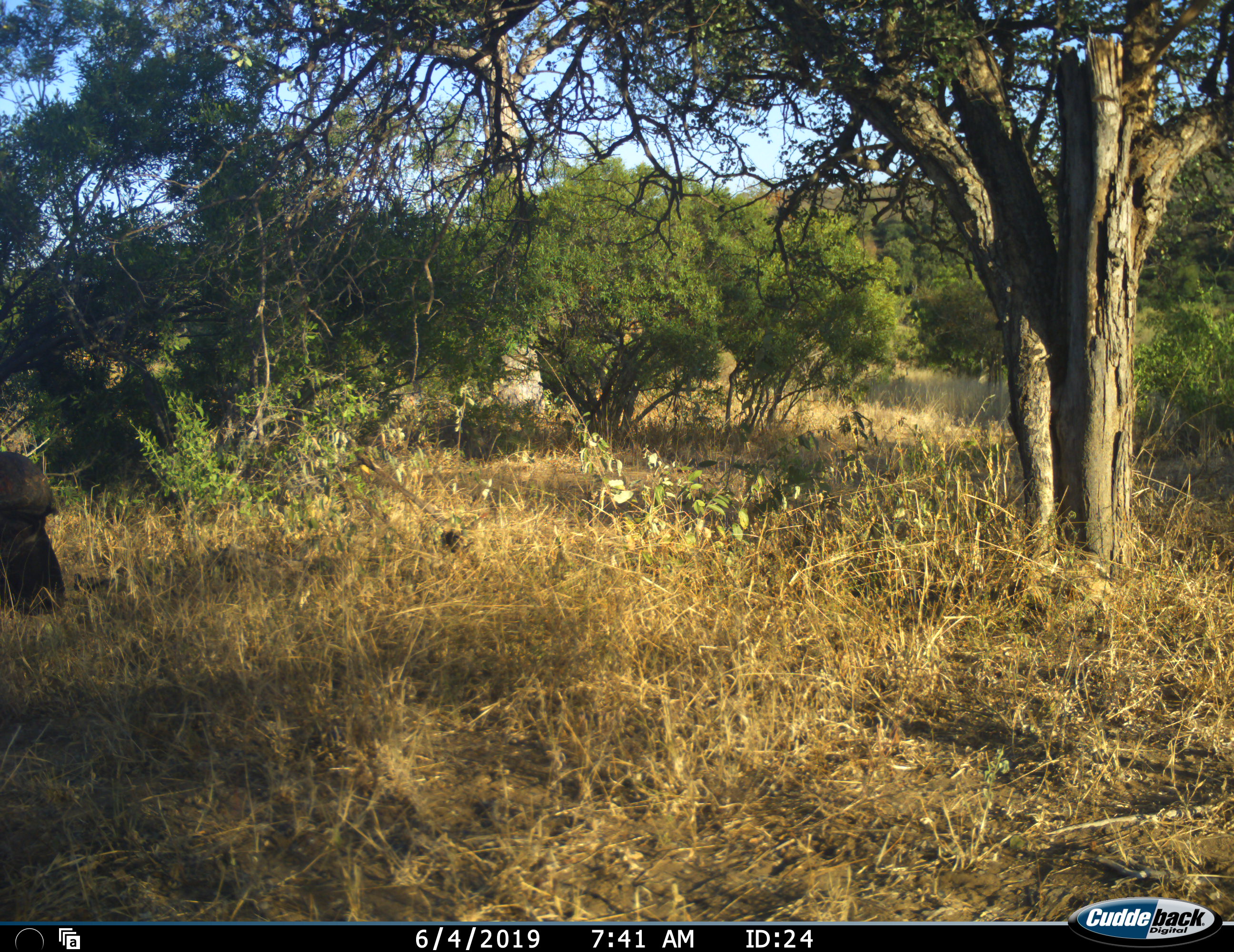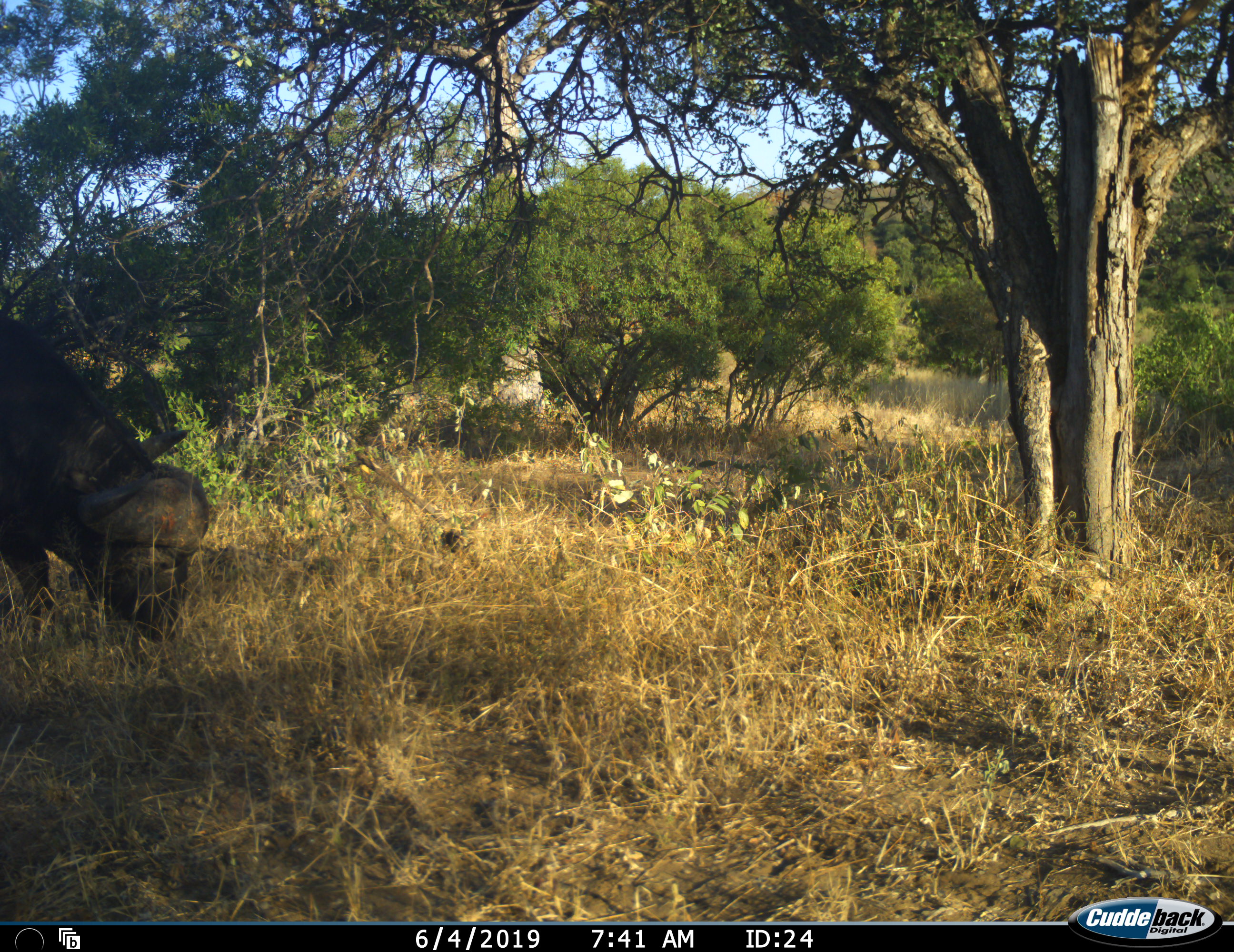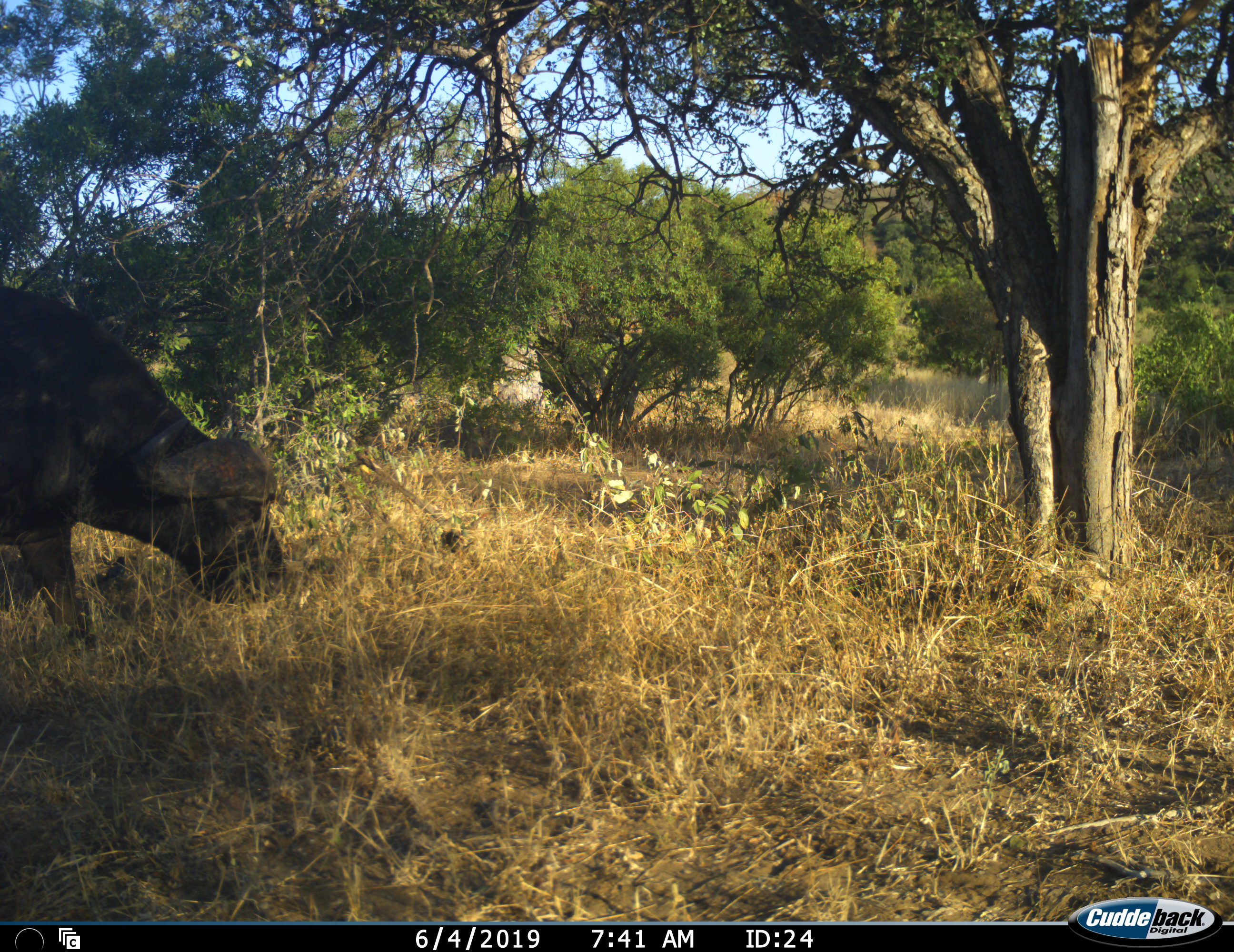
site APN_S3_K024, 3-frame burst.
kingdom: Animalia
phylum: Chordata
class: Mammalia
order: Artiodactyla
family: Bovidae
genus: Syncerus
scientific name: Syncerus caffer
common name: african buffalo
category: buffalo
Buffalo (african buffalo) (Syncerus caffer), count 1. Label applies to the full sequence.